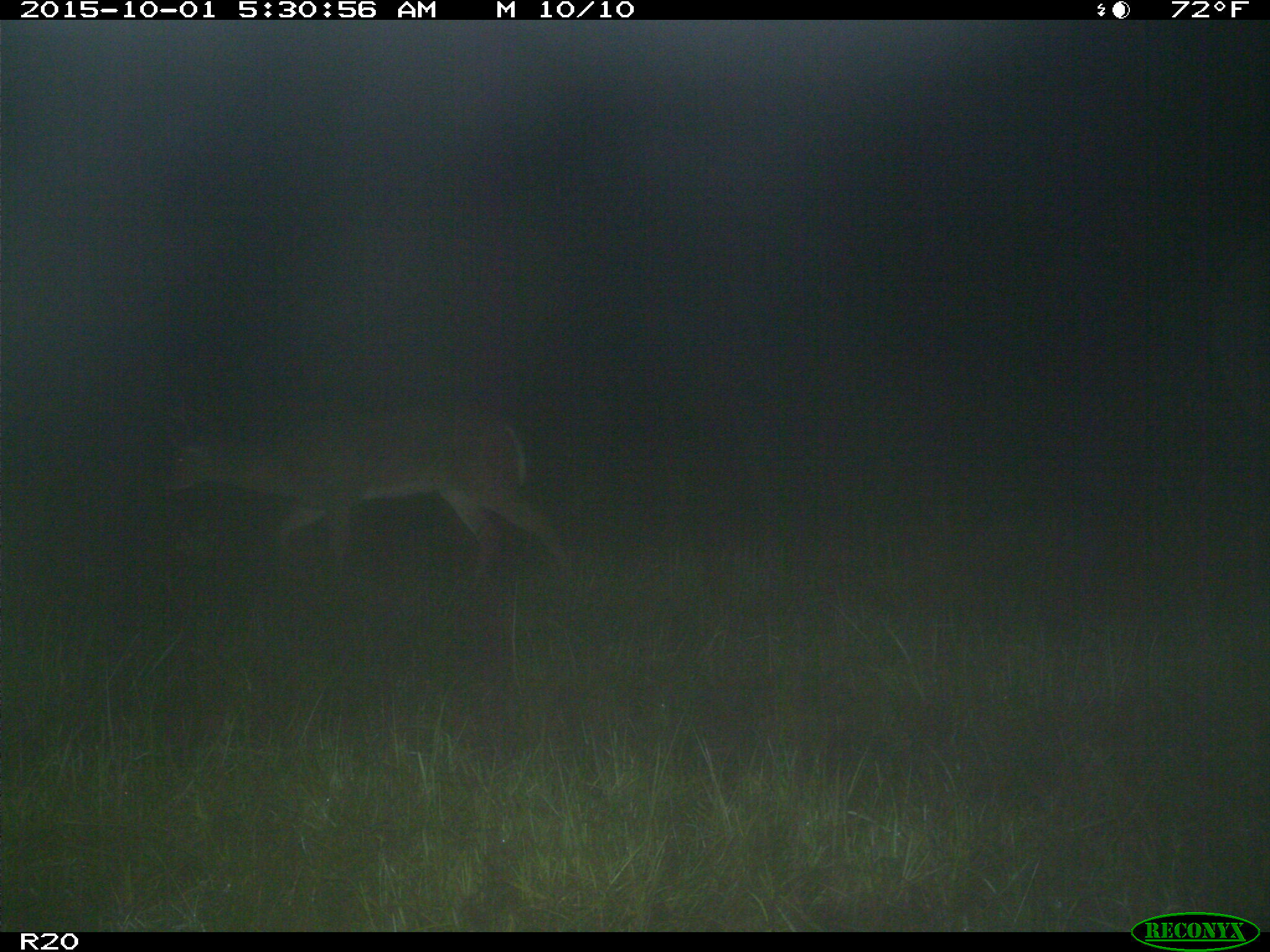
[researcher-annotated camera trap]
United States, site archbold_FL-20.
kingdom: Animalia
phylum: Chordata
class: Mammalia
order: Artiodactyla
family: Cervidae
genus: Odocoileus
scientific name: Odocoileus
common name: deer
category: unidentified deer